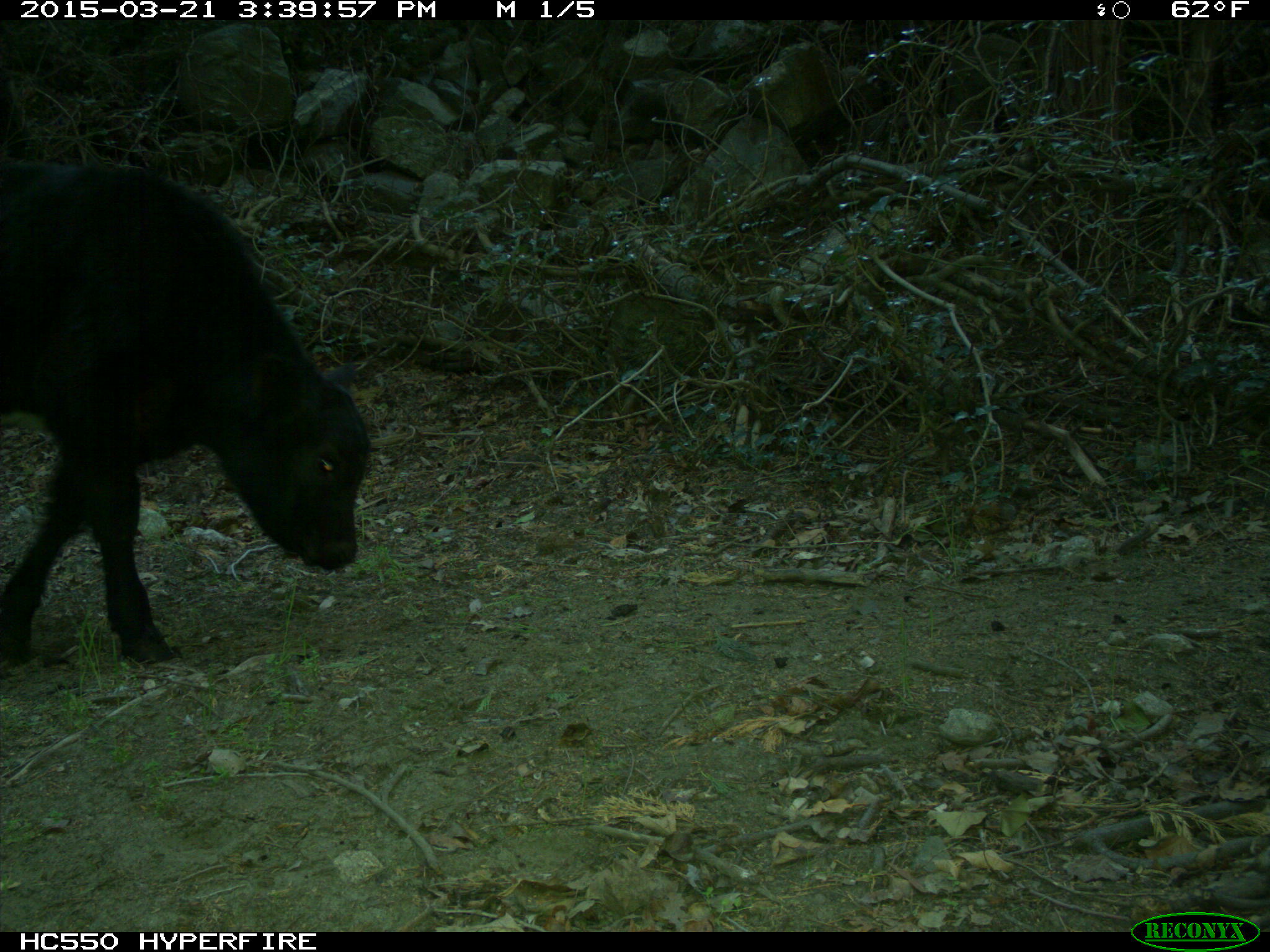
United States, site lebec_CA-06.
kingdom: Animalia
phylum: Chordata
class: Mammalia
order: Artiodactyla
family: Bovidae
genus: Bos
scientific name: Bos taurus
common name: domestic cow